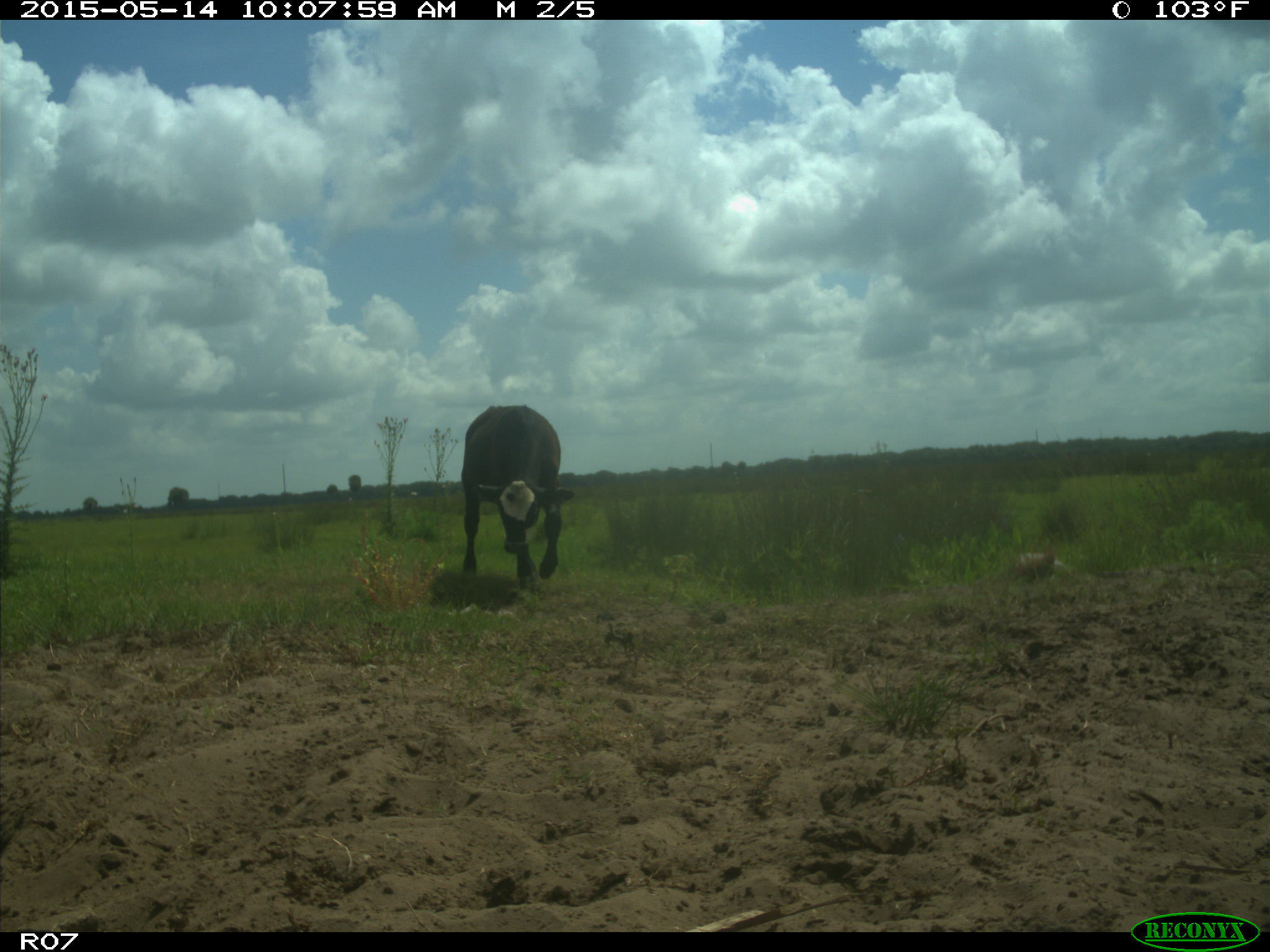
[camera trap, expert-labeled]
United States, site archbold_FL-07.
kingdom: Animalia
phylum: Chordata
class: Mammalia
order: Artiodactyla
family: Bovidae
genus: Bos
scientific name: Bos taurus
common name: domestic cow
Bos taurus (domestic cow).